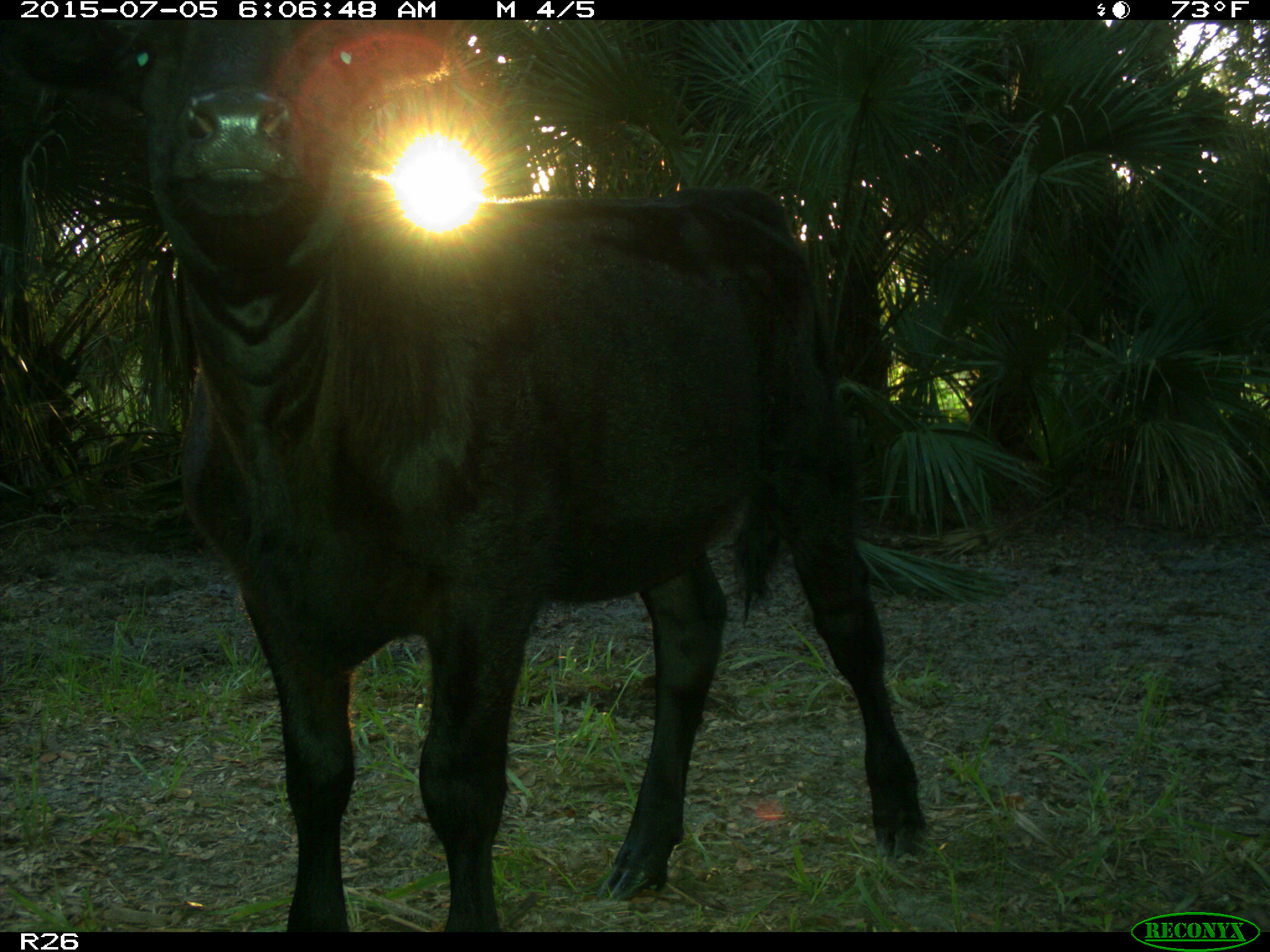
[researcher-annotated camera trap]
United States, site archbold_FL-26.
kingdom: Animalia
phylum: Chordata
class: Mammalia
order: Artiodactyla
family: Bovidae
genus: Bos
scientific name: Bos taurus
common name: domestic cow